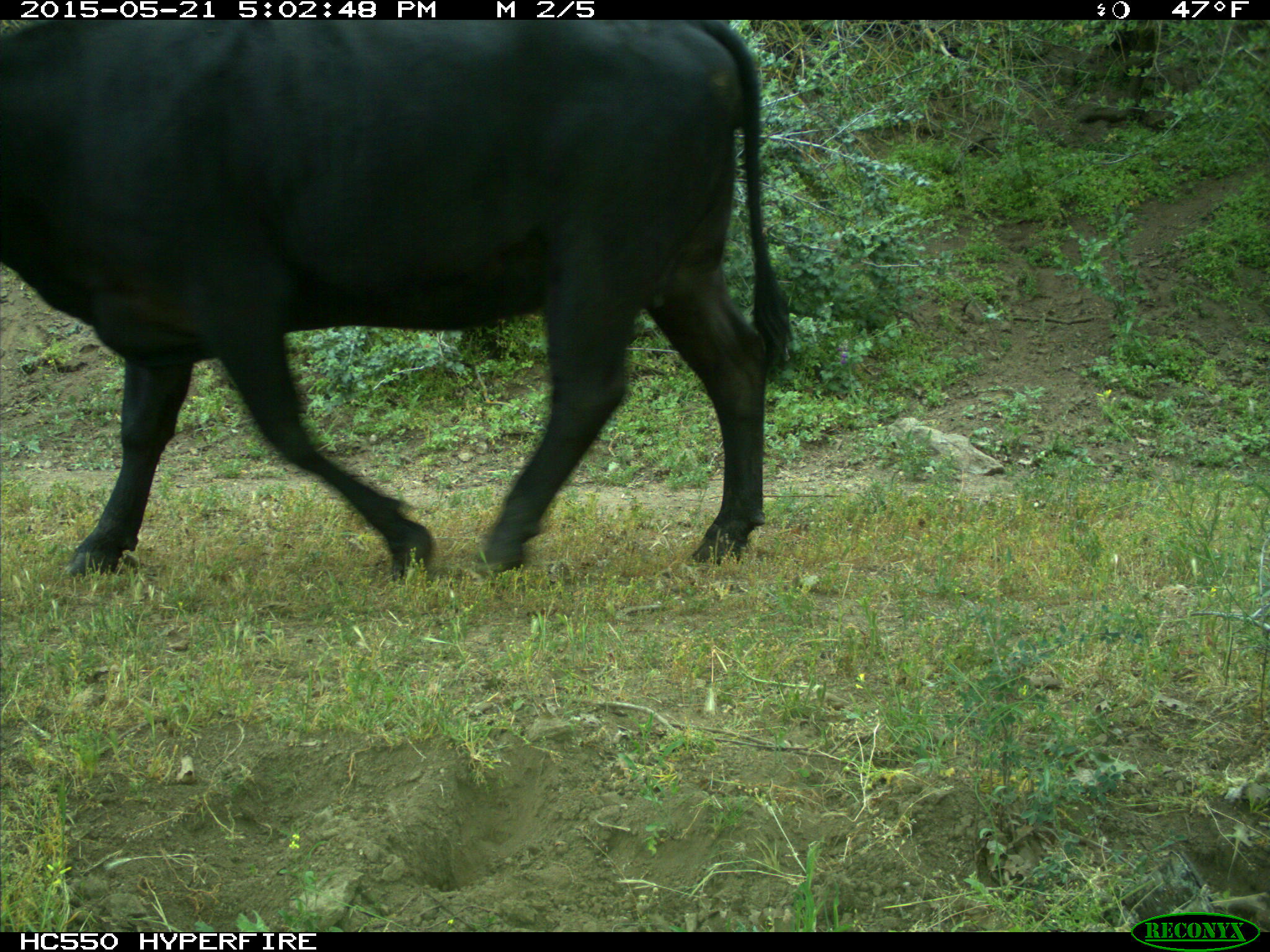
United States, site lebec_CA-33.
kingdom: Animalia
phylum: Chordata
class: Mammalia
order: Artiodactyla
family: Bovidae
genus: Bos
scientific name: Bos taurus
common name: domestic cow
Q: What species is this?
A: Bos taurus (domestic cow).